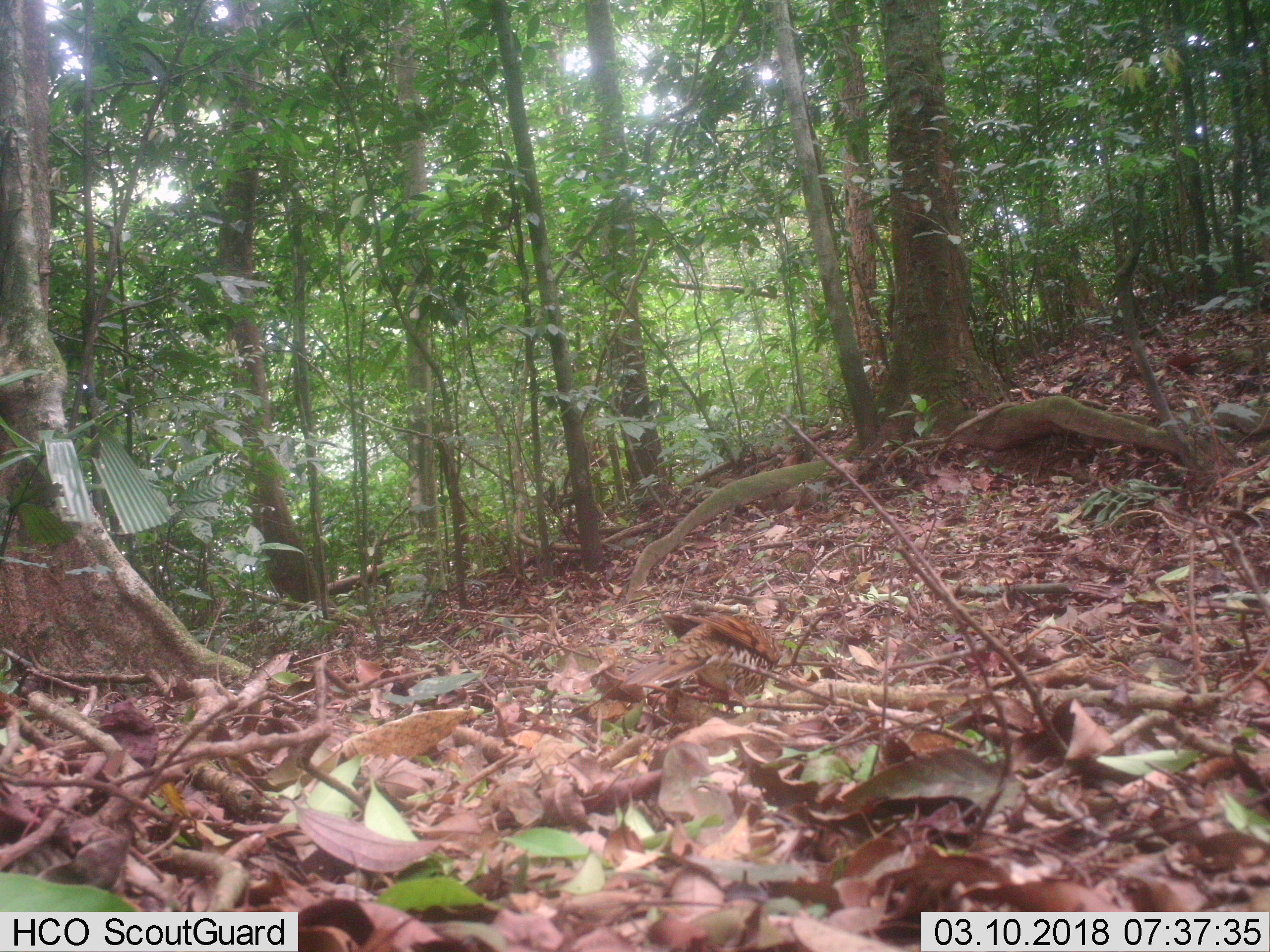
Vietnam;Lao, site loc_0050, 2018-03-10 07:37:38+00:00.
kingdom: Animalia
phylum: Chordata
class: Aves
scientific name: Aves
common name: bird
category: unidentified bird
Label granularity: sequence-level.